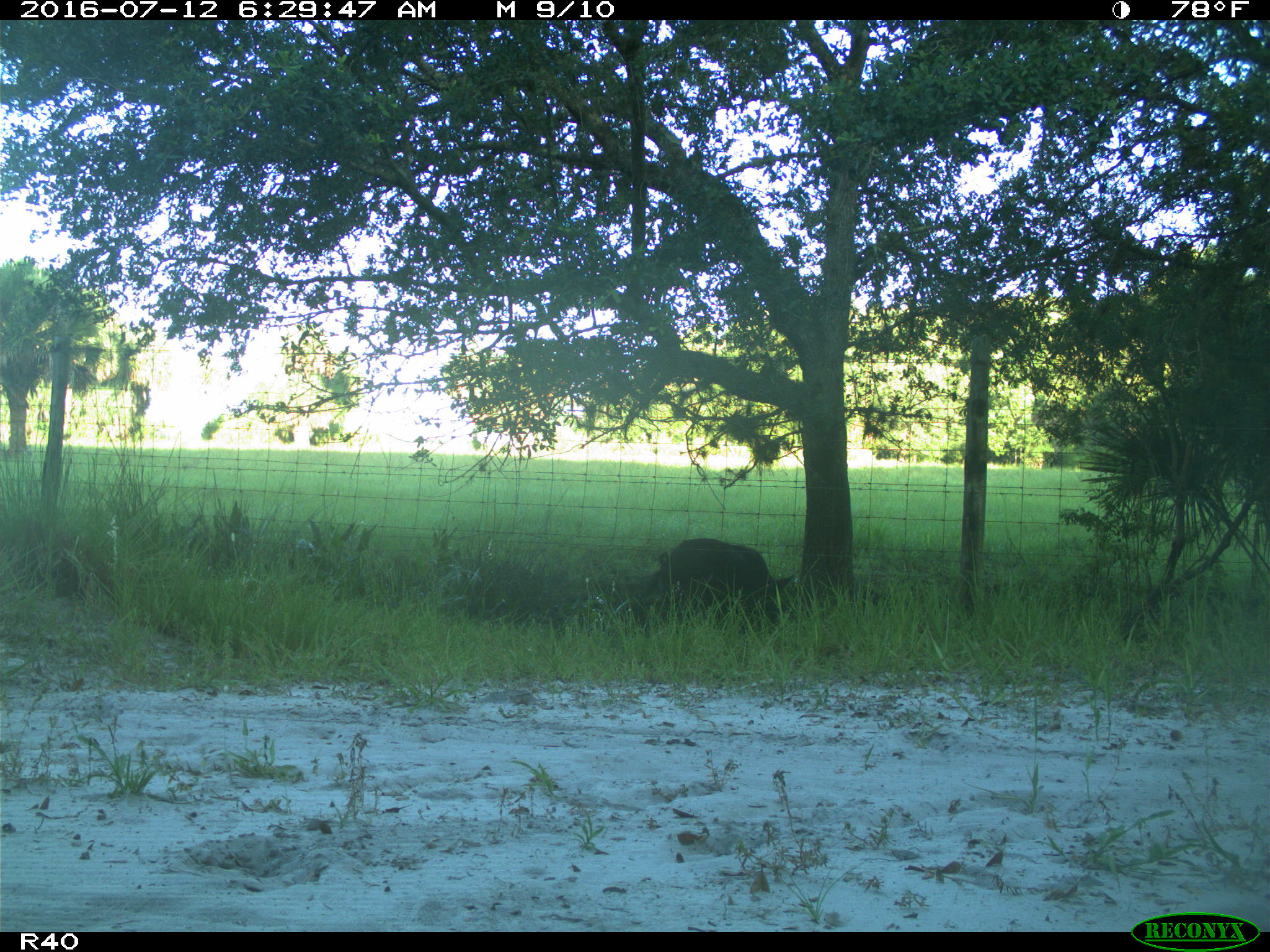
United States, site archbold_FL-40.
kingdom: Animalia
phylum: Chordata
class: Mammalia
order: Artiodactyla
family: Suidae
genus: Sus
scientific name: Sus scrofa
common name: wild boar